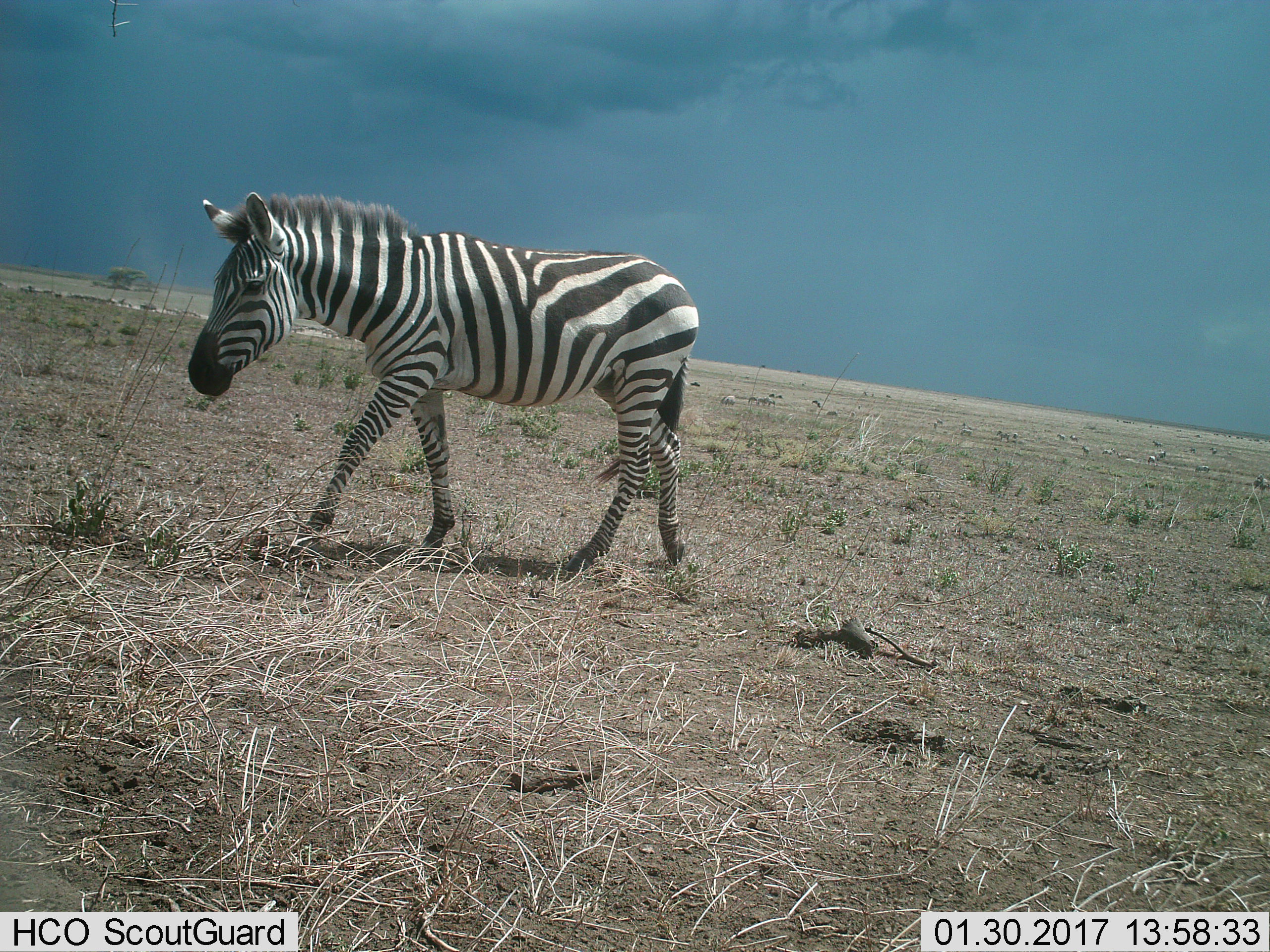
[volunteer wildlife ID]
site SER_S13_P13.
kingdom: Animalia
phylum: Chordata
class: Mammalia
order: Perissodactyla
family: Equidae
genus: Equus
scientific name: Equus quagga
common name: plains zebra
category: zebraplains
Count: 1.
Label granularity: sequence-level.